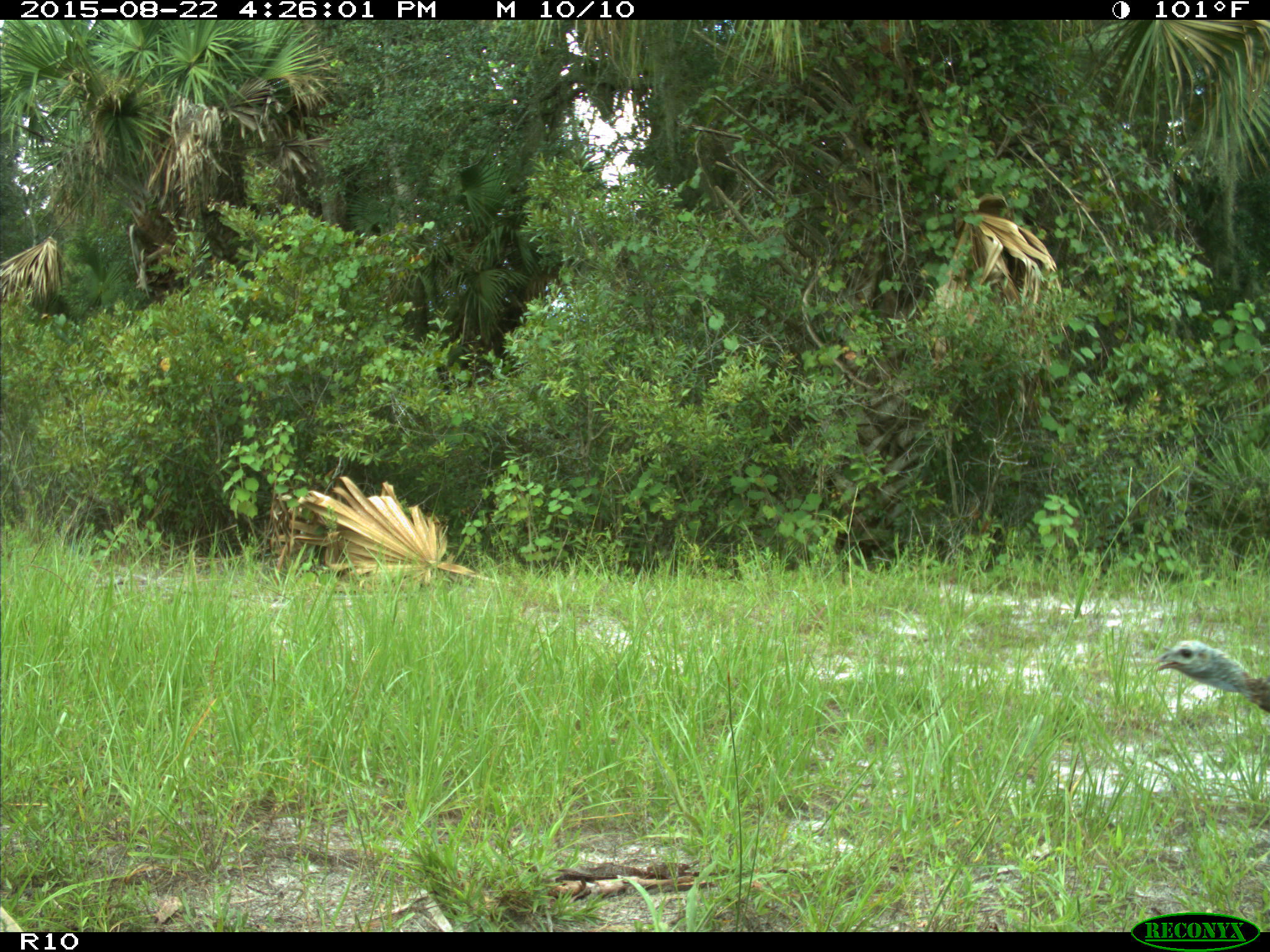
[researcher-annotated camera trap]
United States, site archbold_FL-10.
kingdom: Animalia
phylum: Chordata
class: Aves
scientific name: Aves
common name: birds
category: unidentified bird